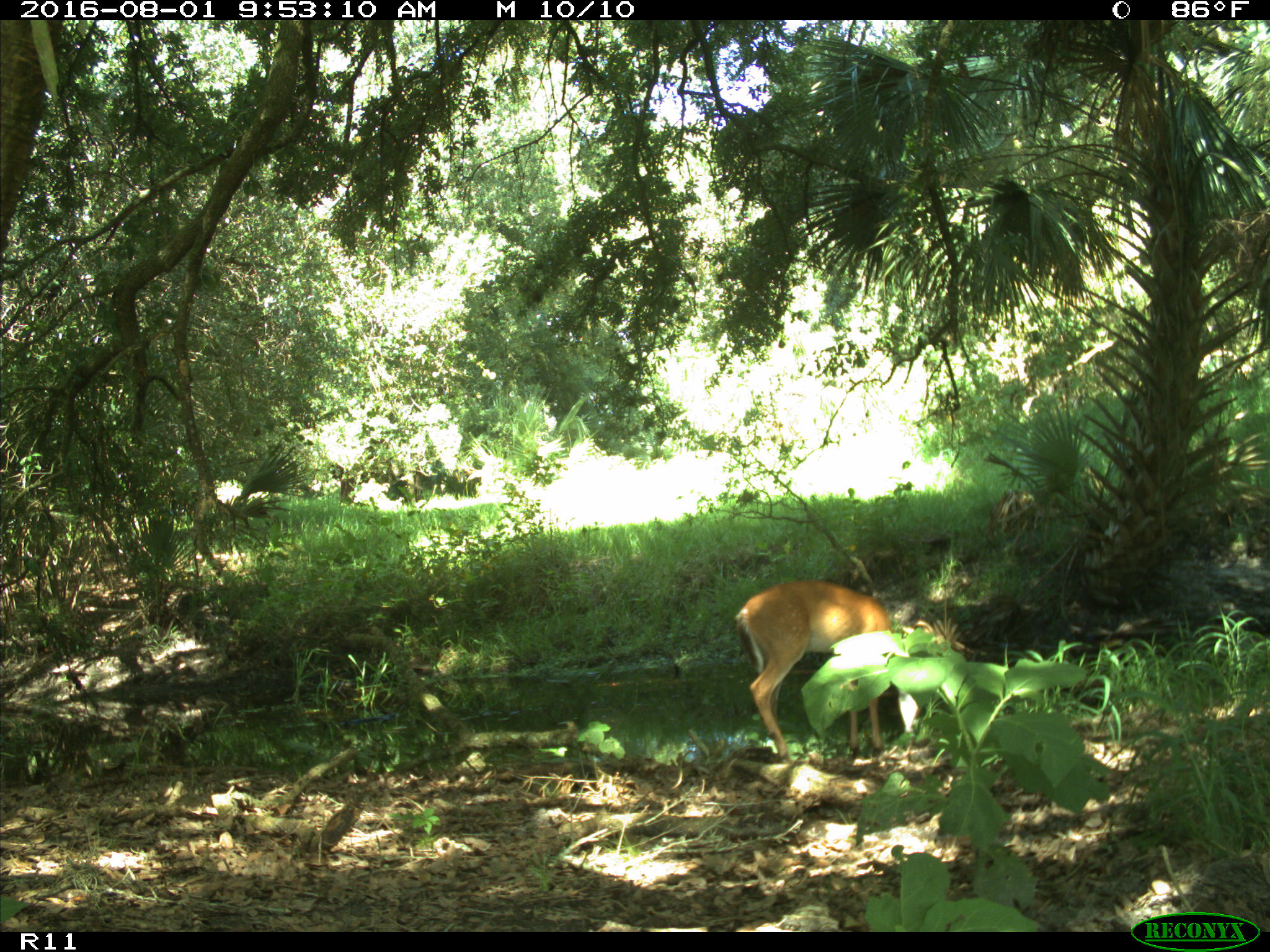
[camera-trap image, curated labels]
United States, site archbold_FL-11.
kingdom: Animalia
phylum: Chordata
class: Mammalia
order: Artiodactyla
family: Cervidae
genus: Odocoileus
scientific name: Odocoileus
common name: deer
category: unidentified deer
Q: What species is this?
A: Unidentified deer (deer) (Odocoileus).